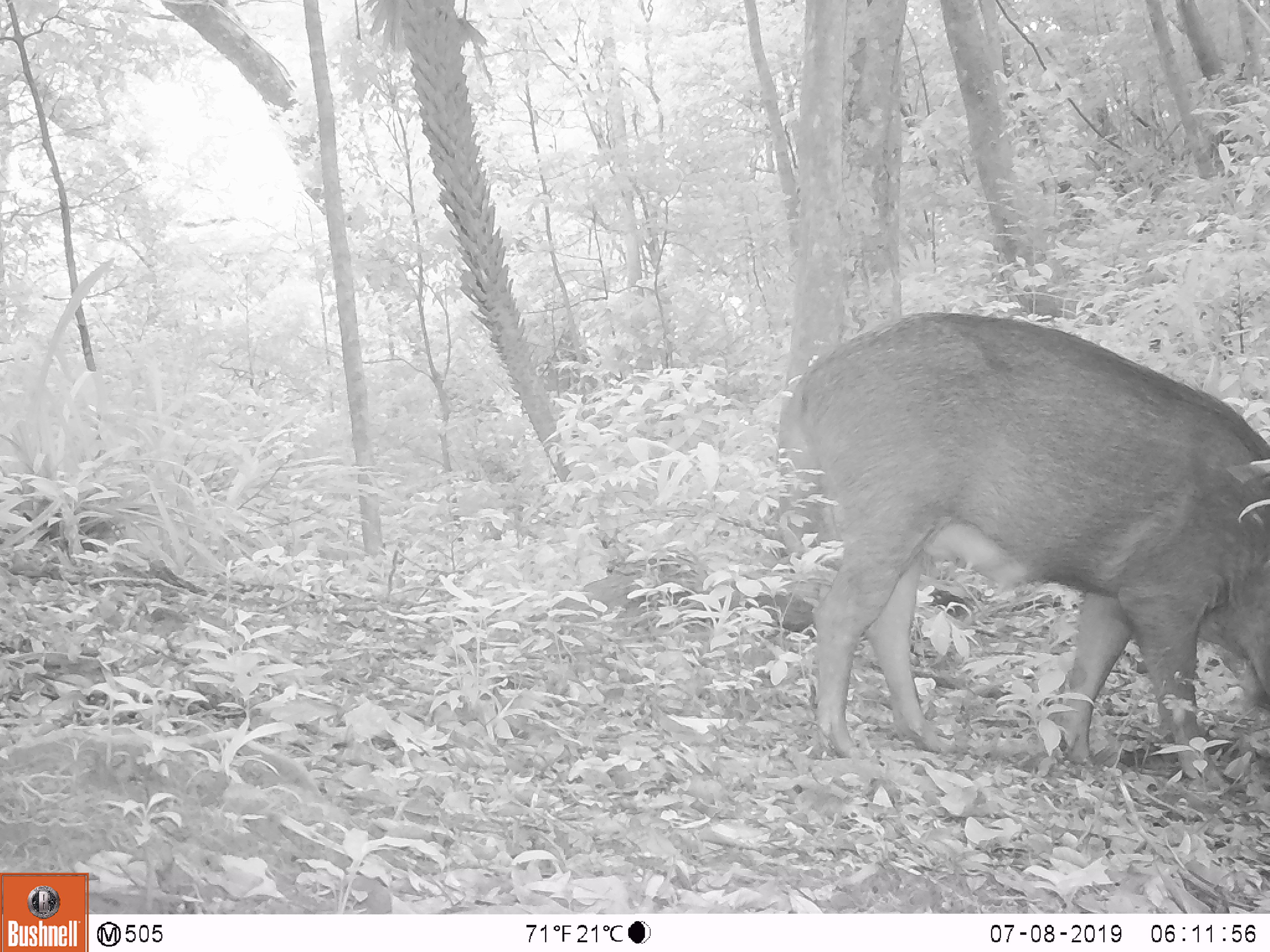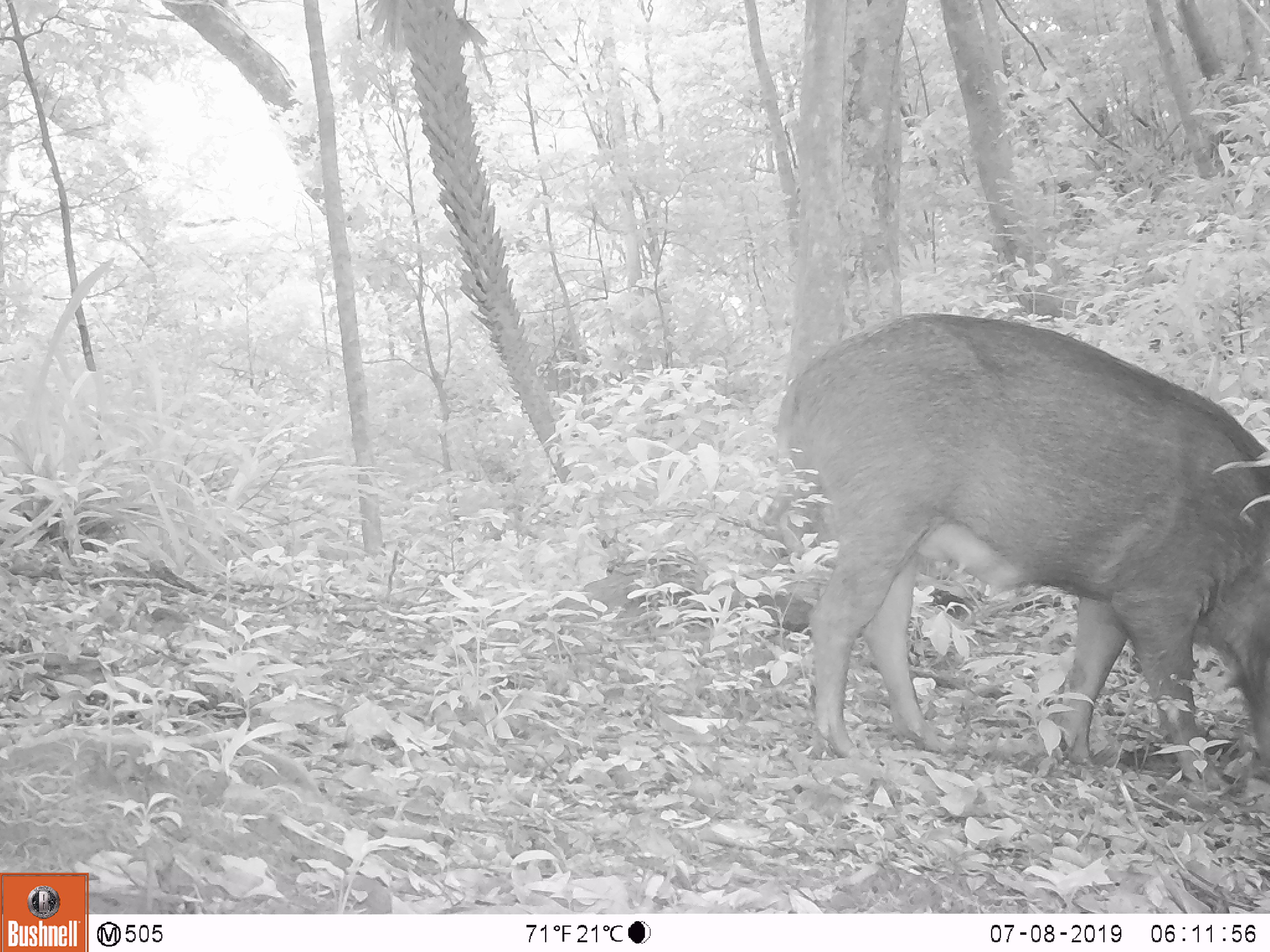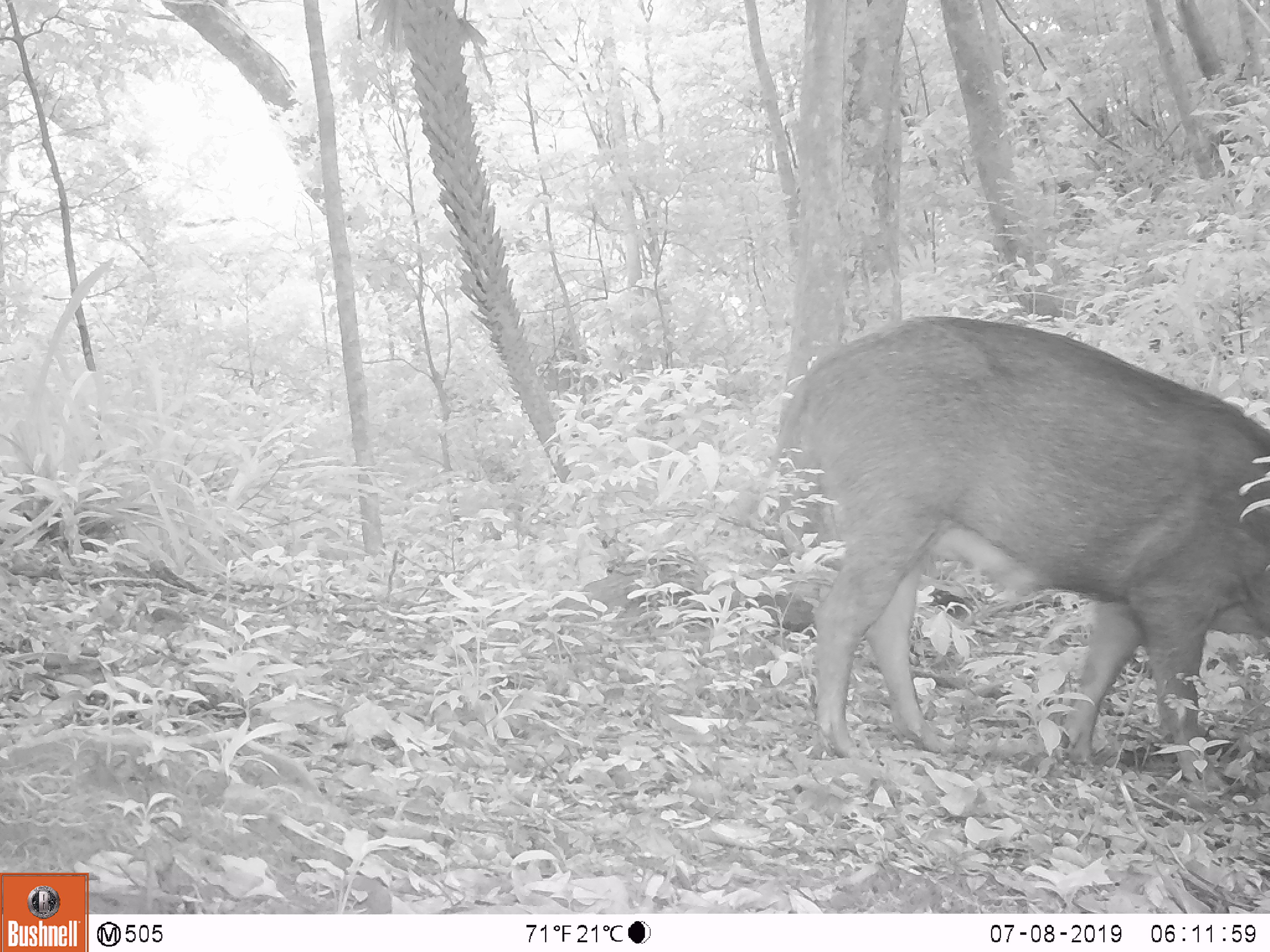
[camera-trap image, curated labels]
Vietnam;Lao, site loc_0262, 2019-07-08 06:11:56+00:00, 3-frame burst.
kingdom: Animalia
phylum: Chordata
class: Mammalia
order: Artiodactyla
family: Suidae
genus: Sus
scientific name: Sus scrofa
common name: eurasian wild pig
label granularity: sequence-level